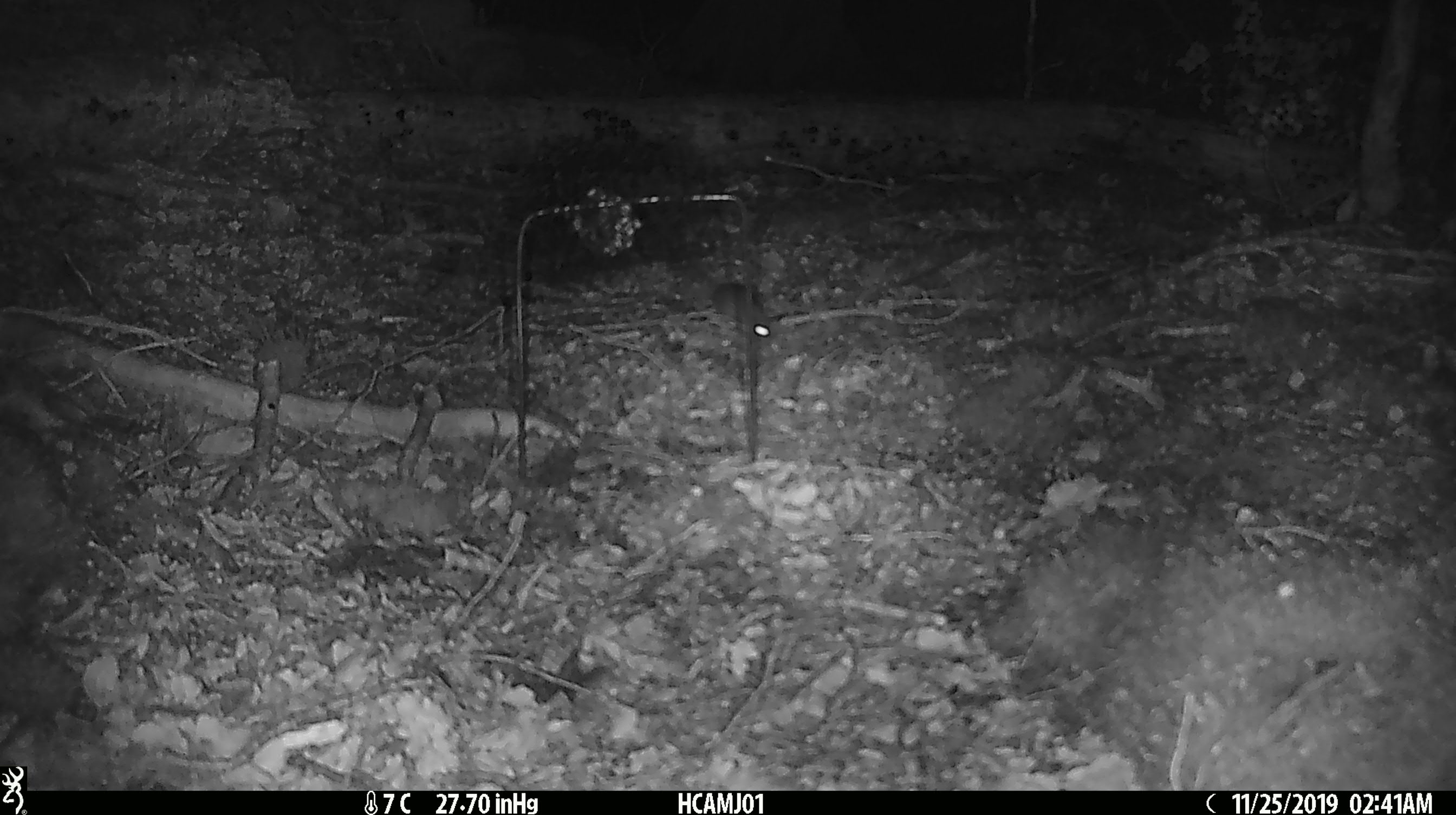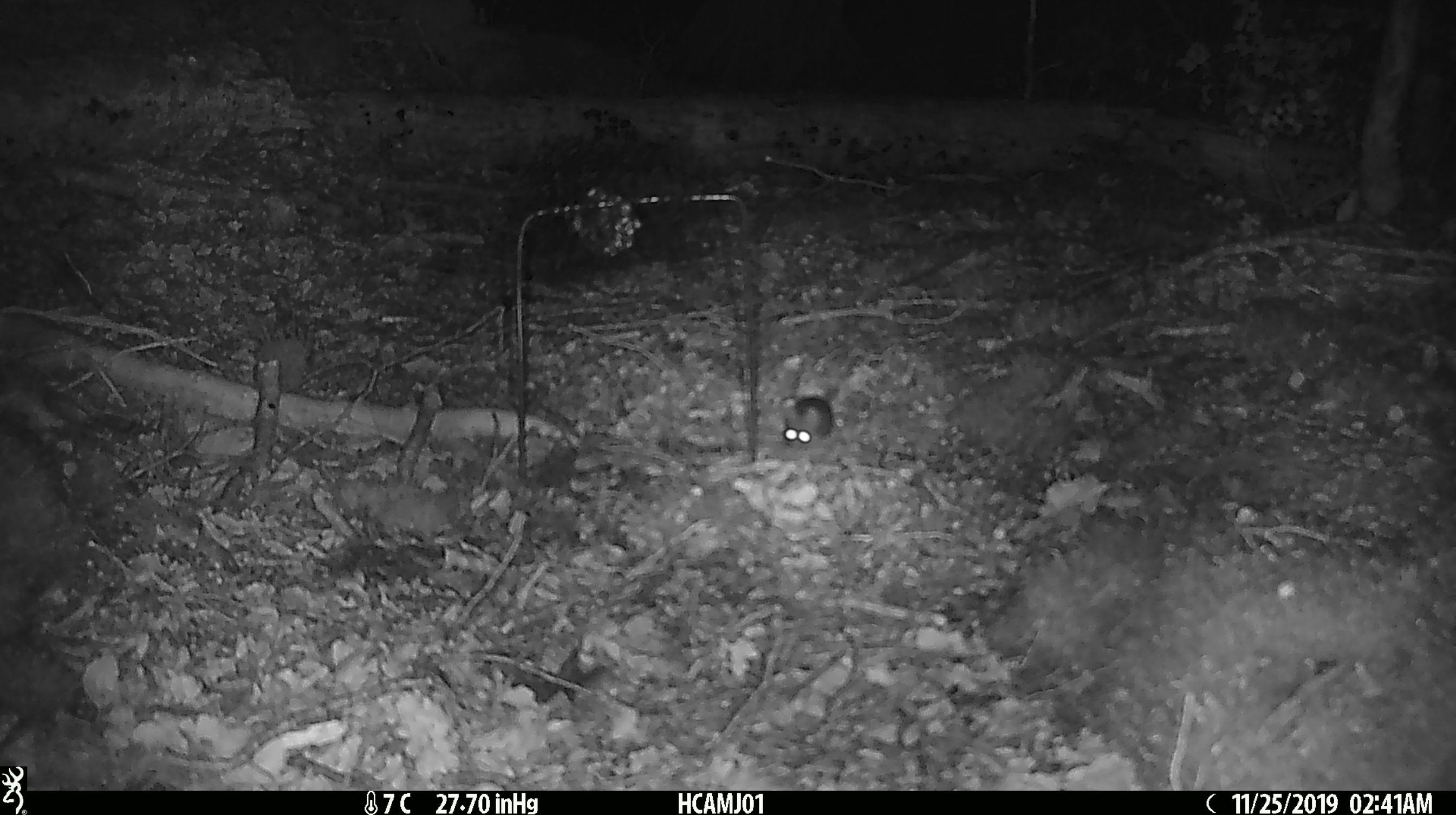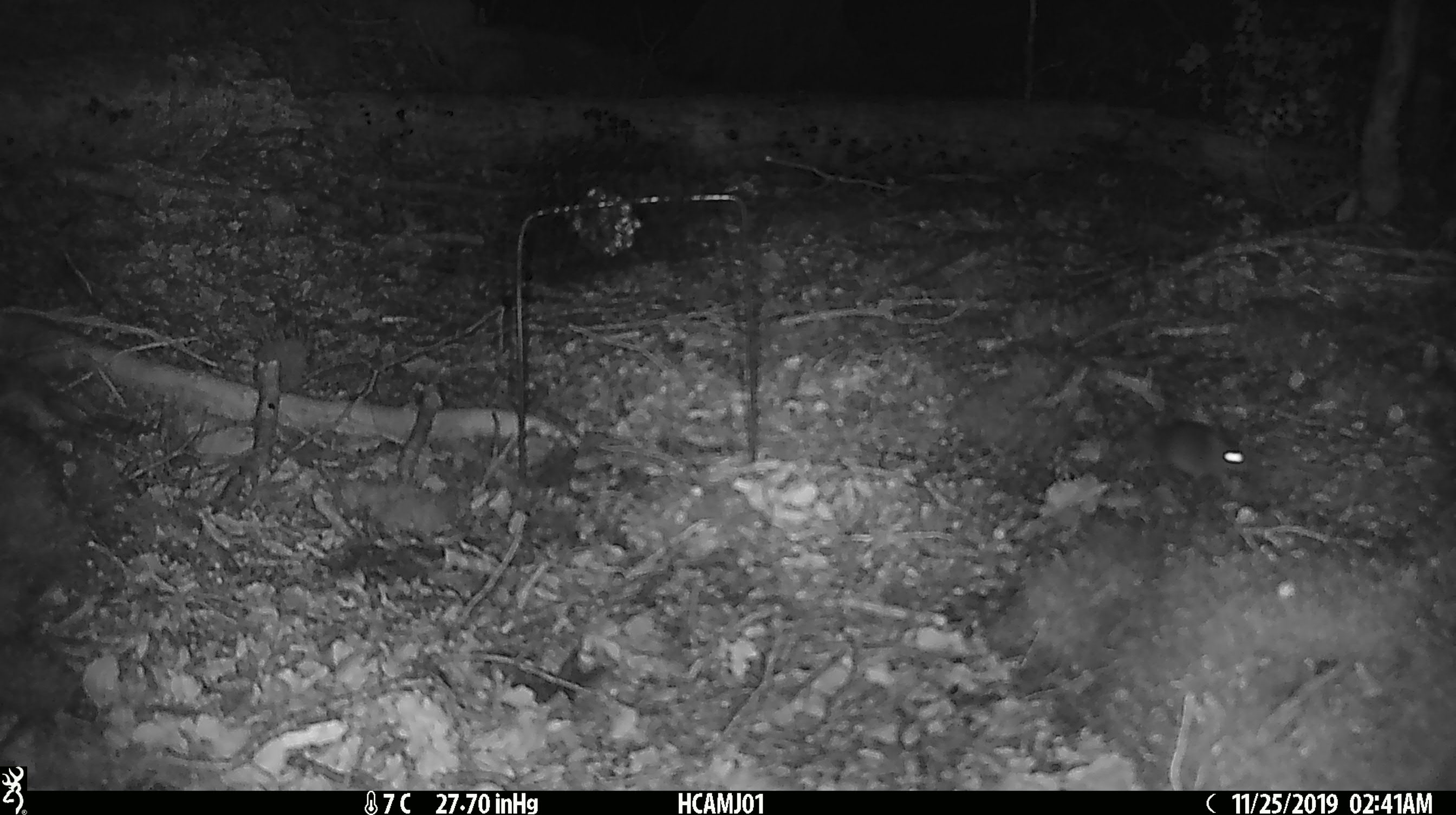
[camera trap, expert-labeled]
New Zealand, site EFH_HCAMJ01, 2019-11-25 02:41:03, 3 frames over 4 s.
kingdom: Animalia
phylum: Chordata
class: Mammalia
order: Rodentia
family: Muridae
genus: Mus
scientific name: Mus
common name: mouse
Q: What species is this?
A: Mouse (Mus).